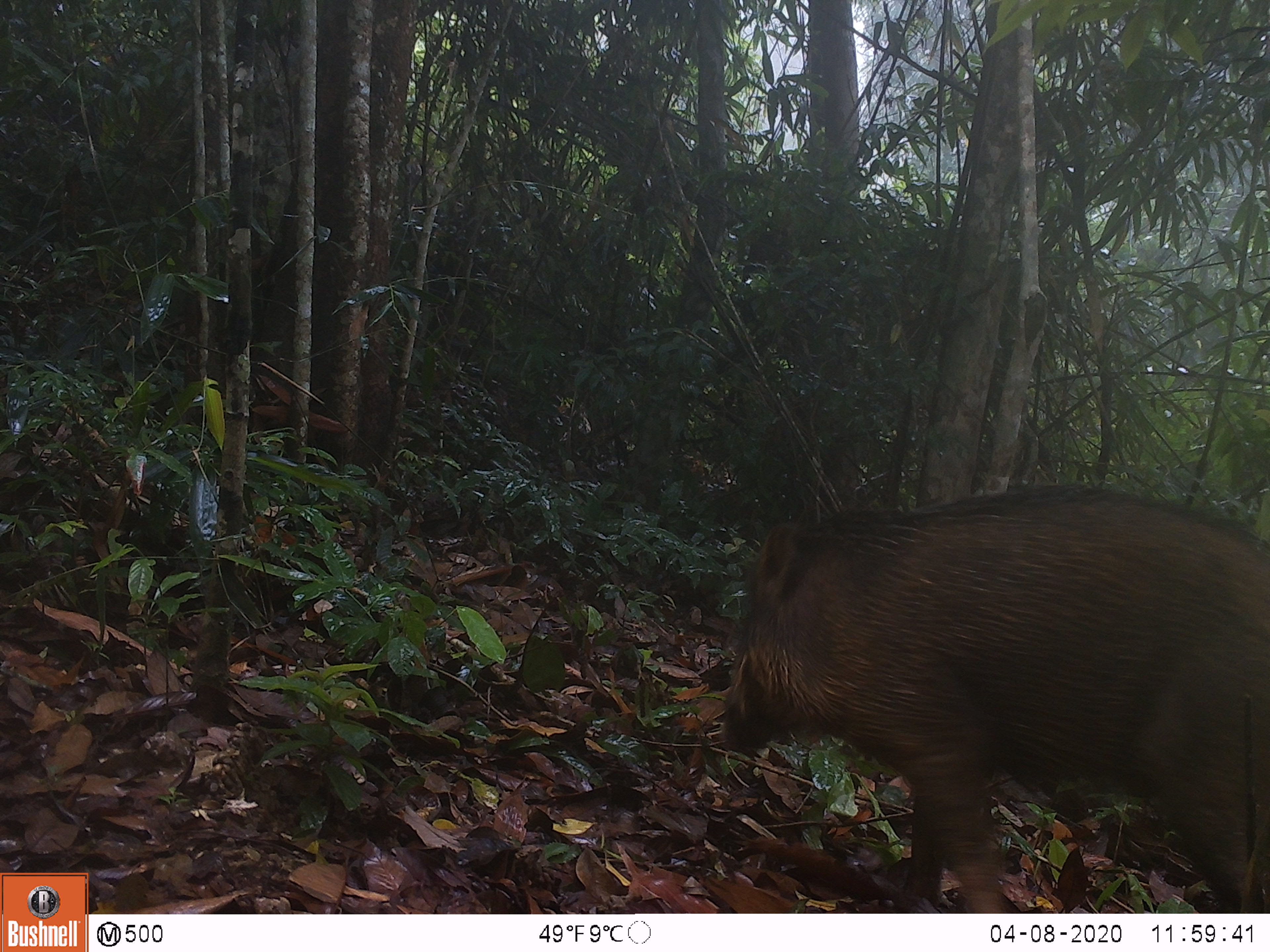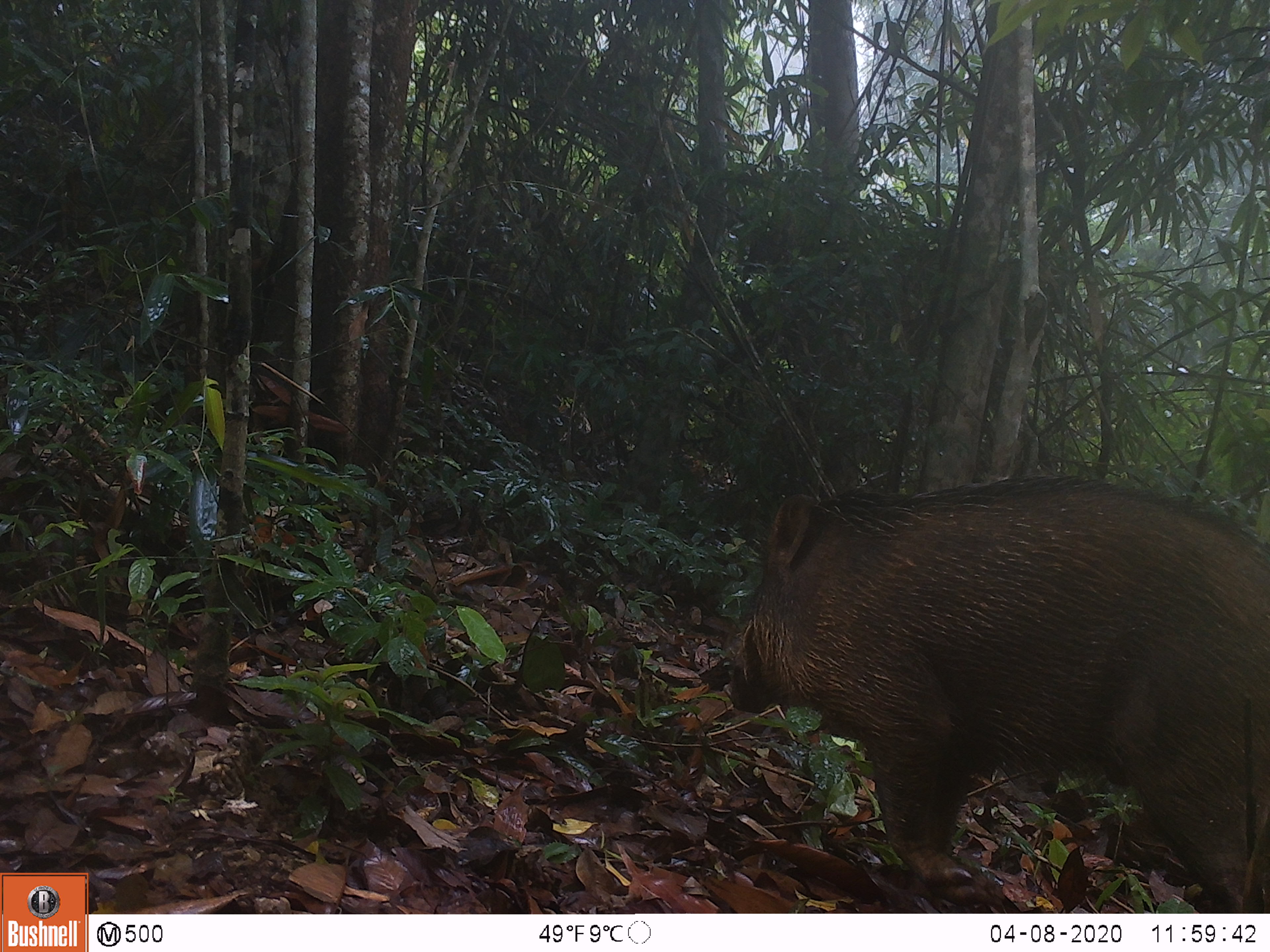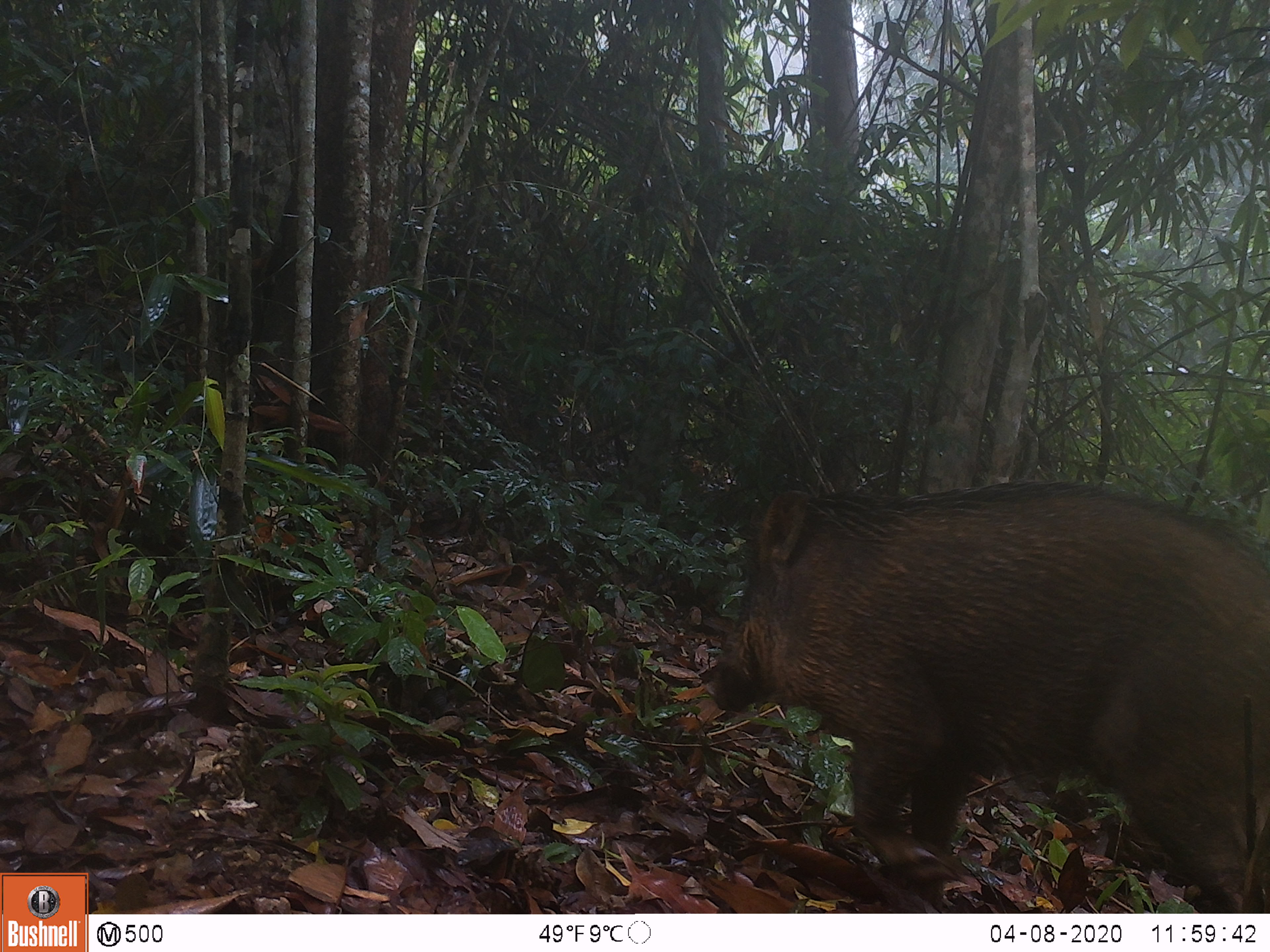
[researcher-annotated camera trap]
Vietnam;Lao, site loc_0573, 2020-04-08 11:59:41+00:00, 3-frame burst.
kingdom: Animalia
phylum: Chordata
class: Mammalia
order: Artiodactyla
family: Suidae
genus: Sus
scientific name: Sus scrofa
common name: eurasian wild pig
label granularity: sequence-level